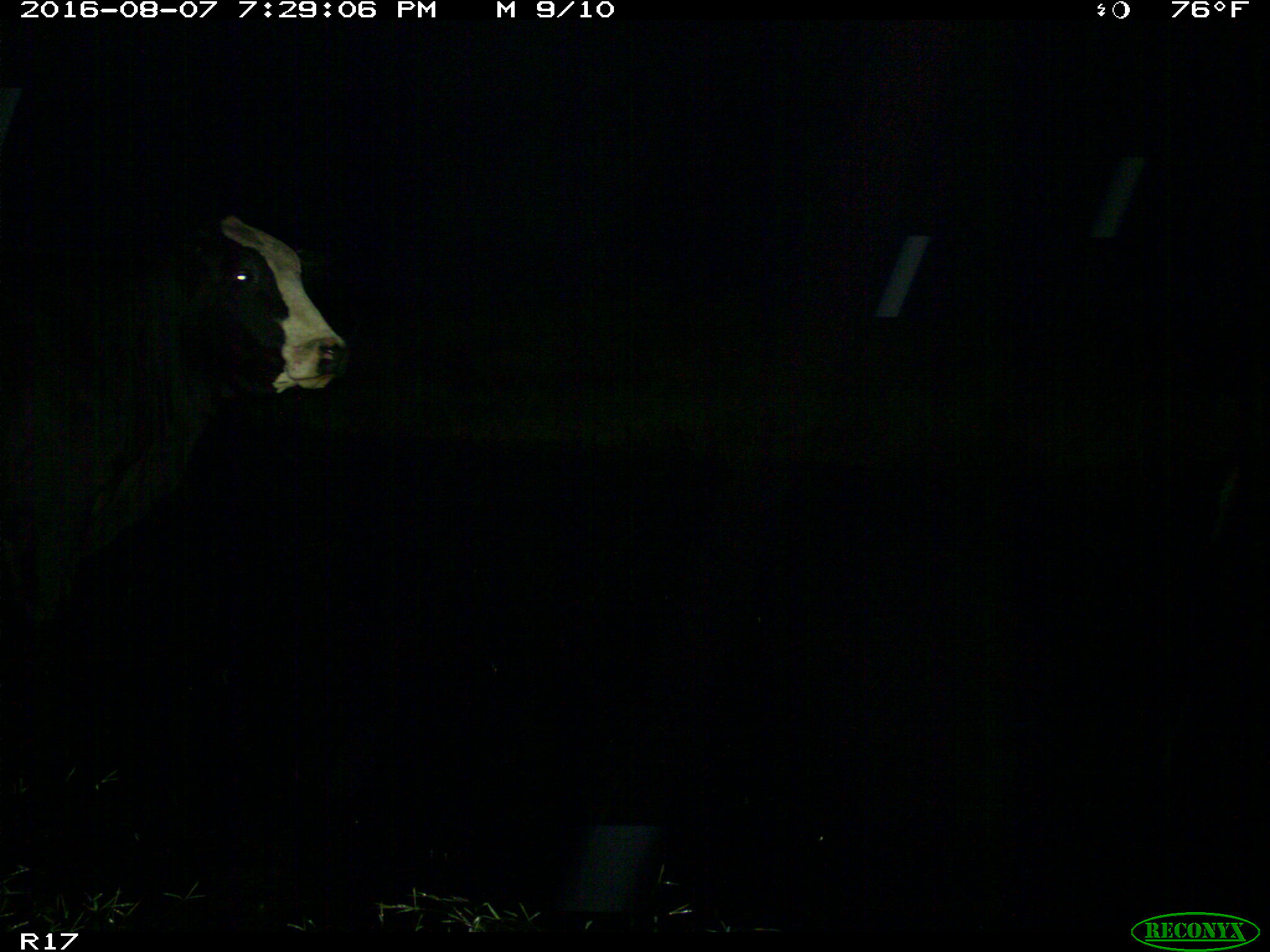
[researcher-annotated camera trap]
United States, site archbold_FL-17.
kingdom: Animalia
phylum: Chordata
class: Mammalia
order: Artiodactyla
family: Bovidae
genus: Bos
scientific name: Bos taurus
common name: domestic cow